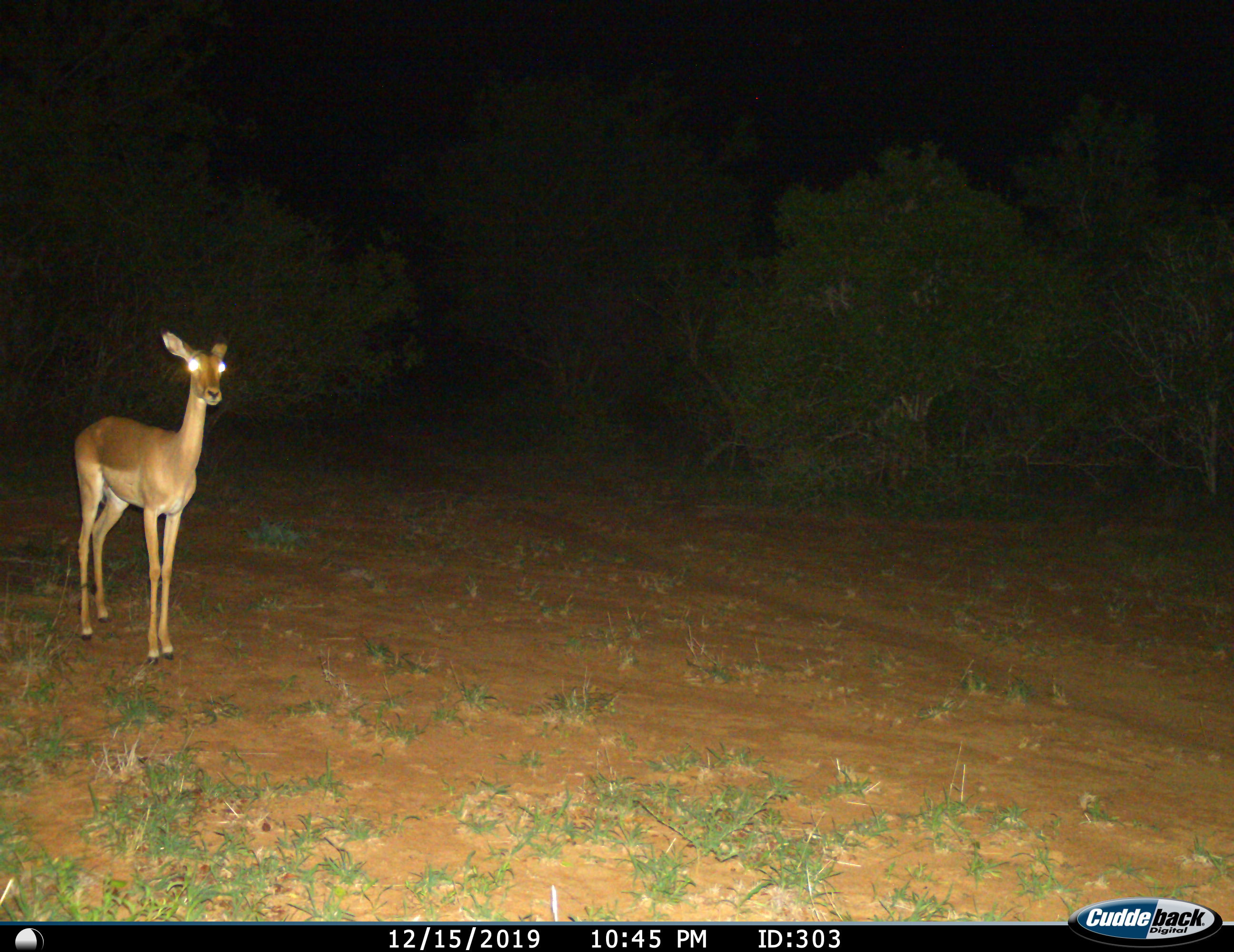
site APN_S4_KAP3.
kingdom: Animalia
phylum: Chordata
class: Mammalia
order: Artiodactyla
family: Bovidae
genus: Aepyceros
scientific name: Aepyceros melampus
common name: impala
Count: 1.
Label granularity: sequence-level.